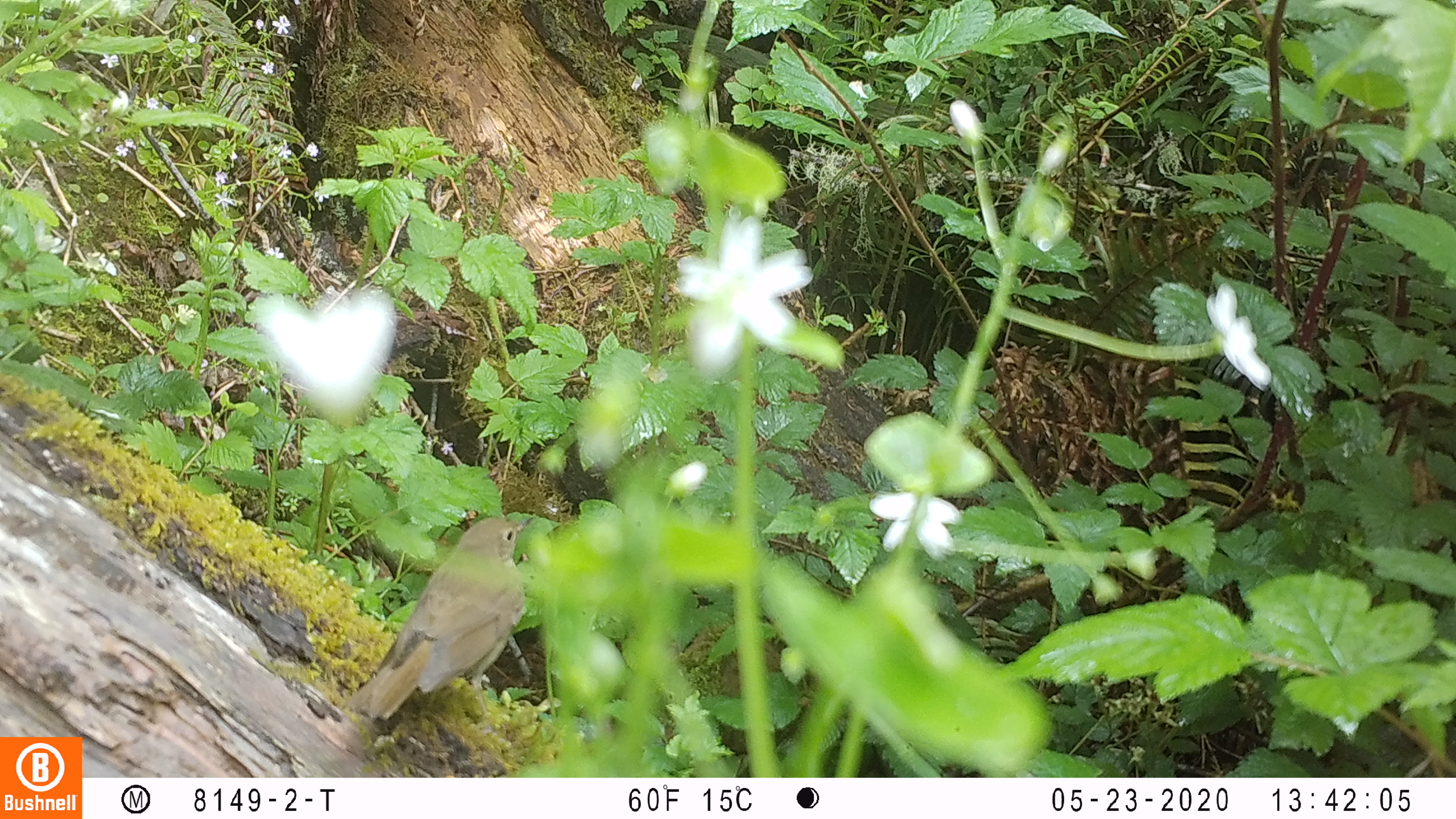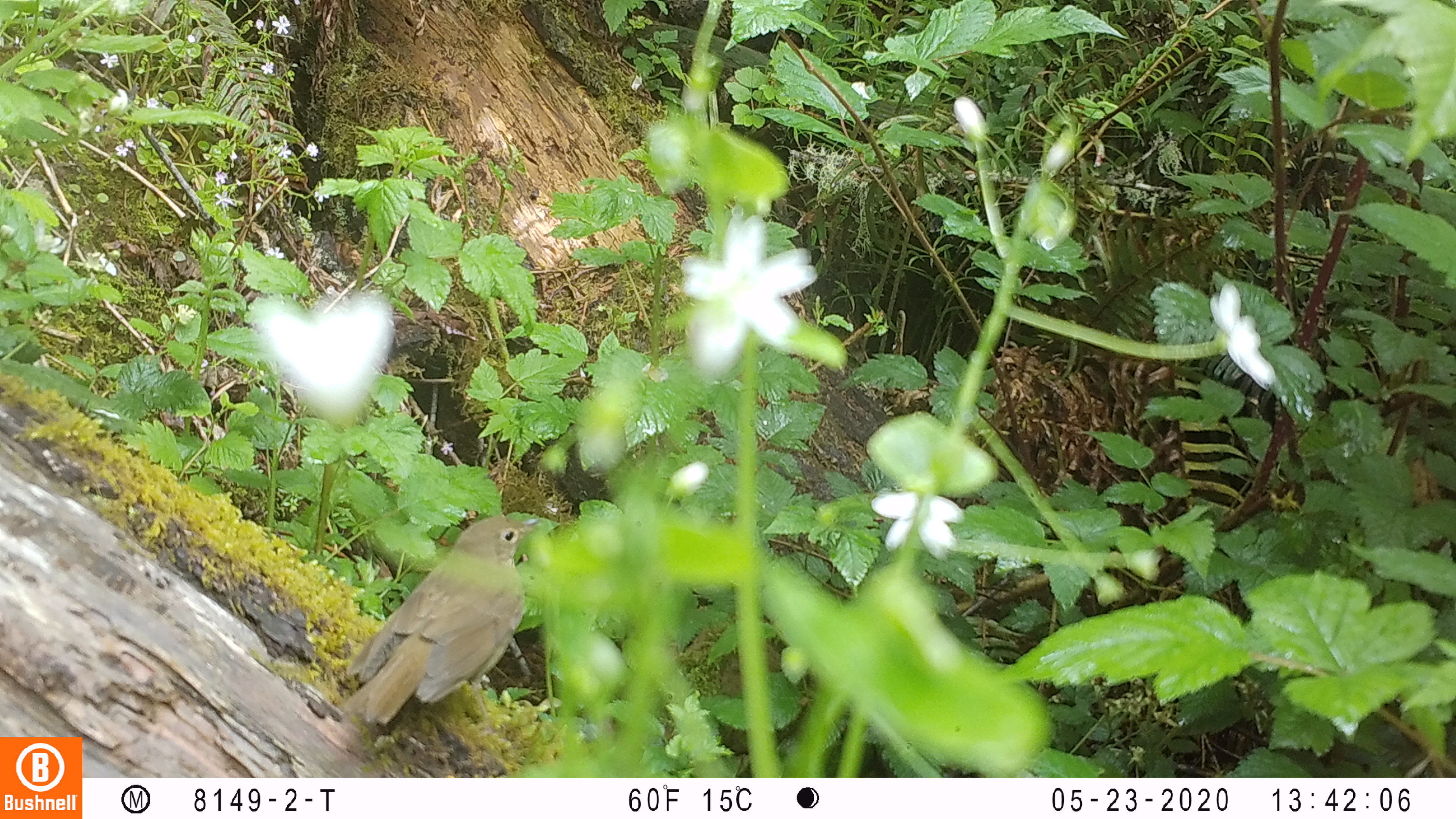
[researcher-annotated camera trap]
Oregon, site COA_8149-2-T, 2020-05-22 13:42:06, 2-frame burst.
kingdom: Animalia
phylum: Chordata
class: Aves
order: Passeriformes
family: Turdidae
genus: Catharus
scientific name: Catharus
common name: brown thrushes and nightingale-thrushes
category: catharus species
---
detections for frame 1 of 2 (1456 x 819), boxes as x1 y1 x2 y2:
catharus species: 337 510 531 730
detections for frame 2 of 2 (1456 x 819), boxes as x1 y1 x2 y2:
catharus species: 330 513 545 737